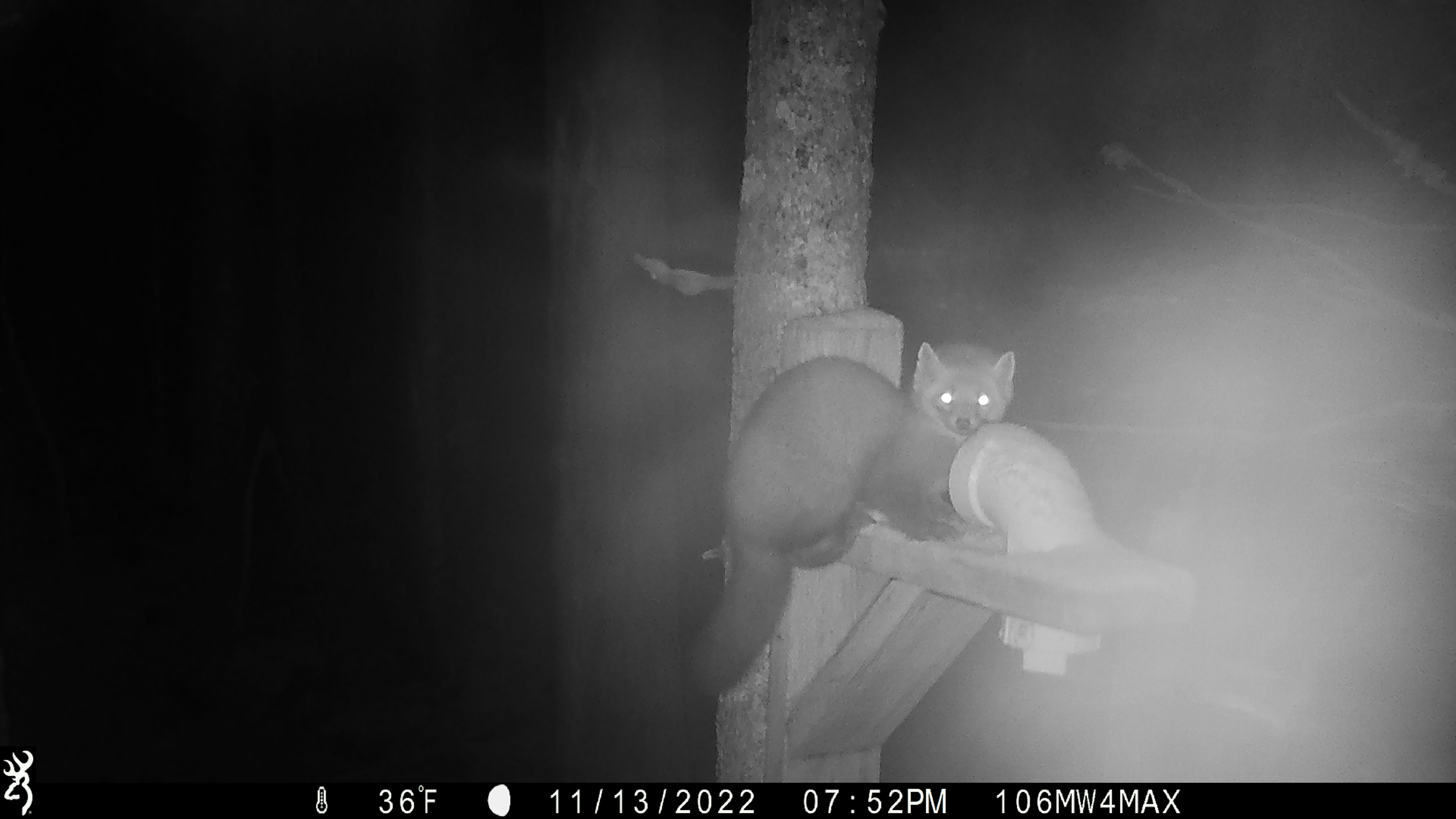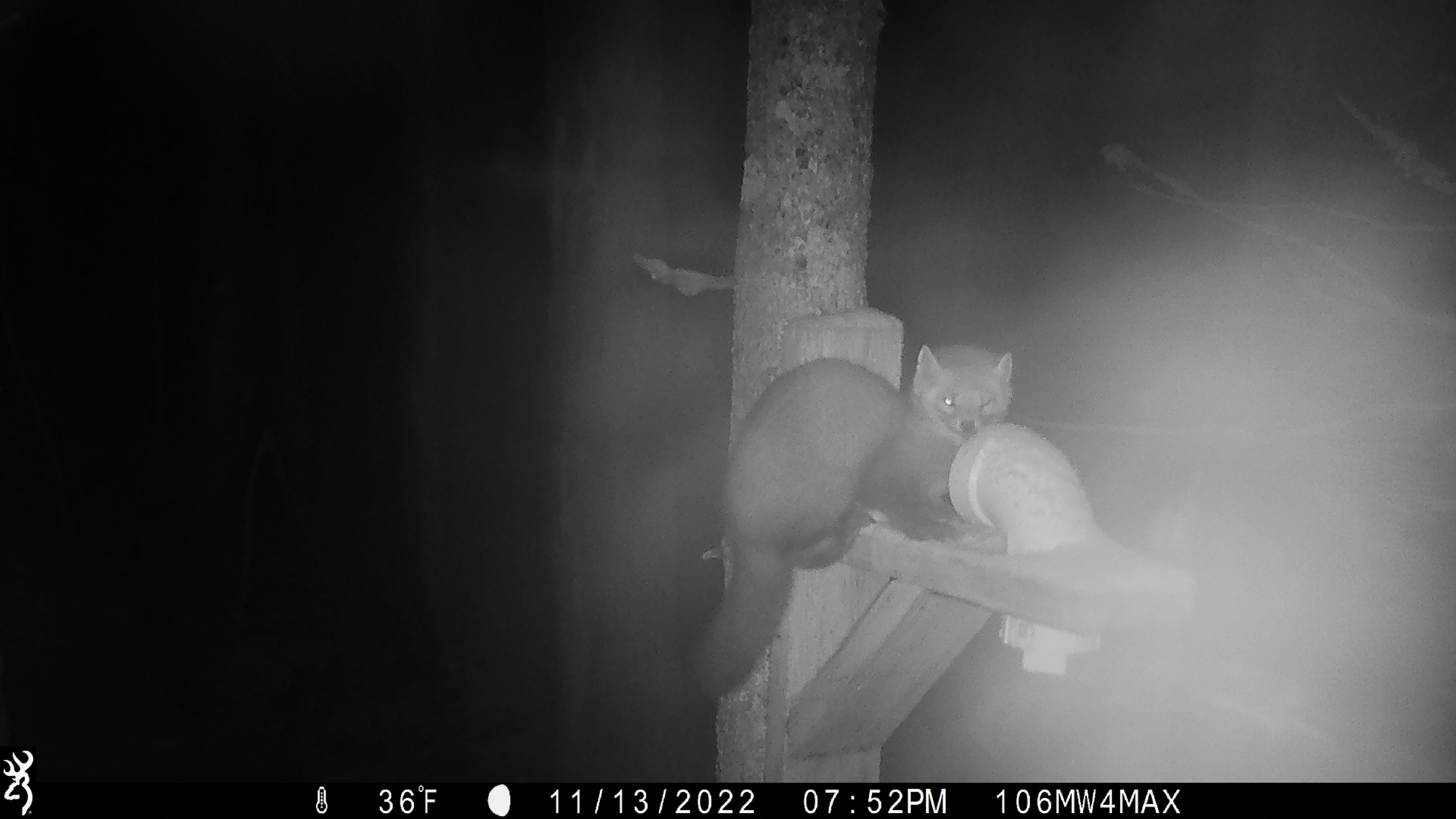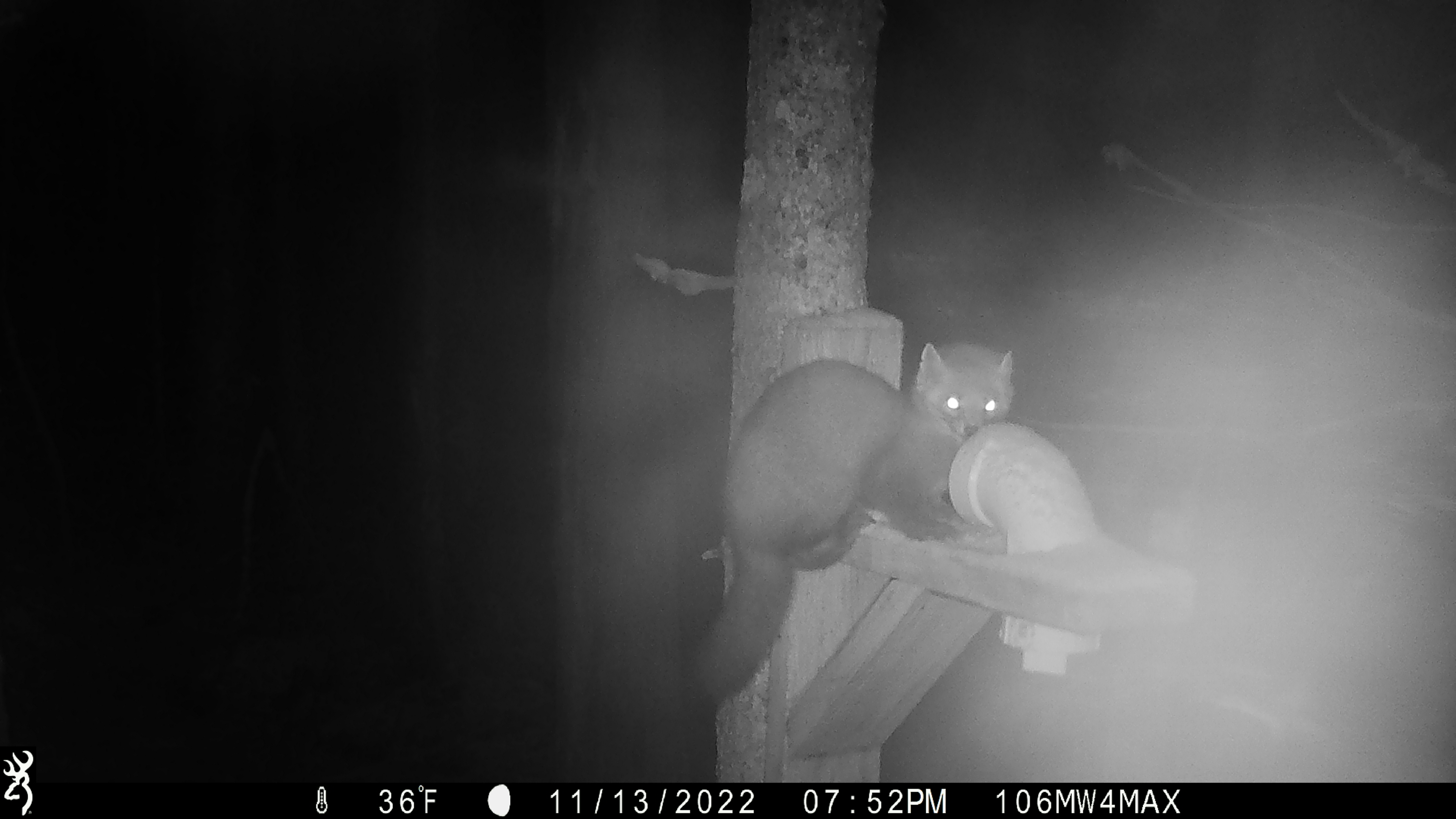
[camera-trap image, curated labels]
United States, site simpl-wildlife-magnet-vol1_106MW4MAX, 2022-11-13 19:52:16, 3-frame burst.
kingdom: Animalia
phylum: Chordata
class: Mammalia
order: Carnivora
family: Mustelidae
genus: Martes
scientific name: Martes americana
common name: american marten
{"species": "american marten (Martes americana)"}